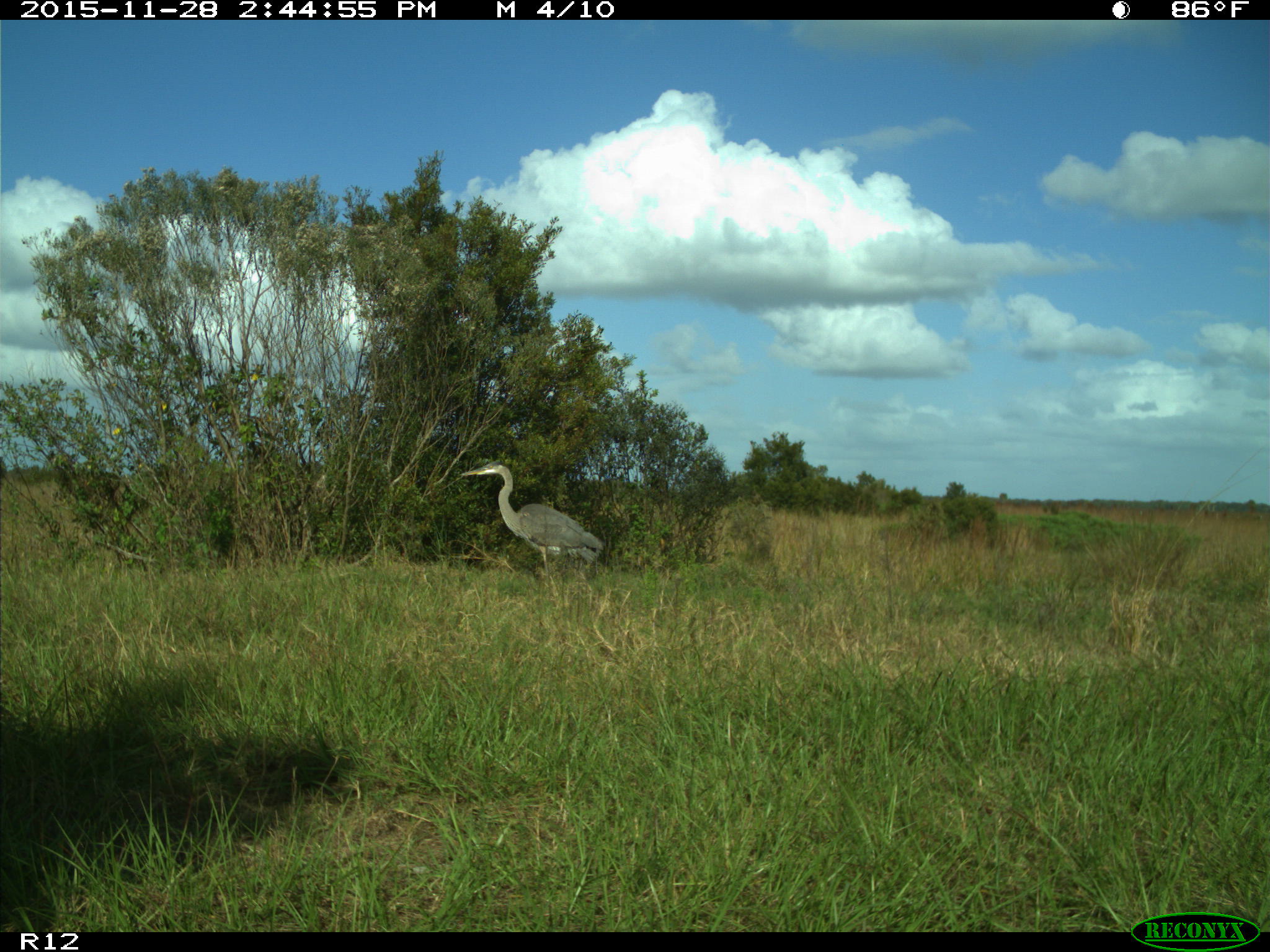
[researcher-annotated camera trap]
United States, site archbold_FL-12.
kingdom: Animalia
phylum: Chordata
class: Aves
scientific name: Aves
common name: birds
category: unidentified bird